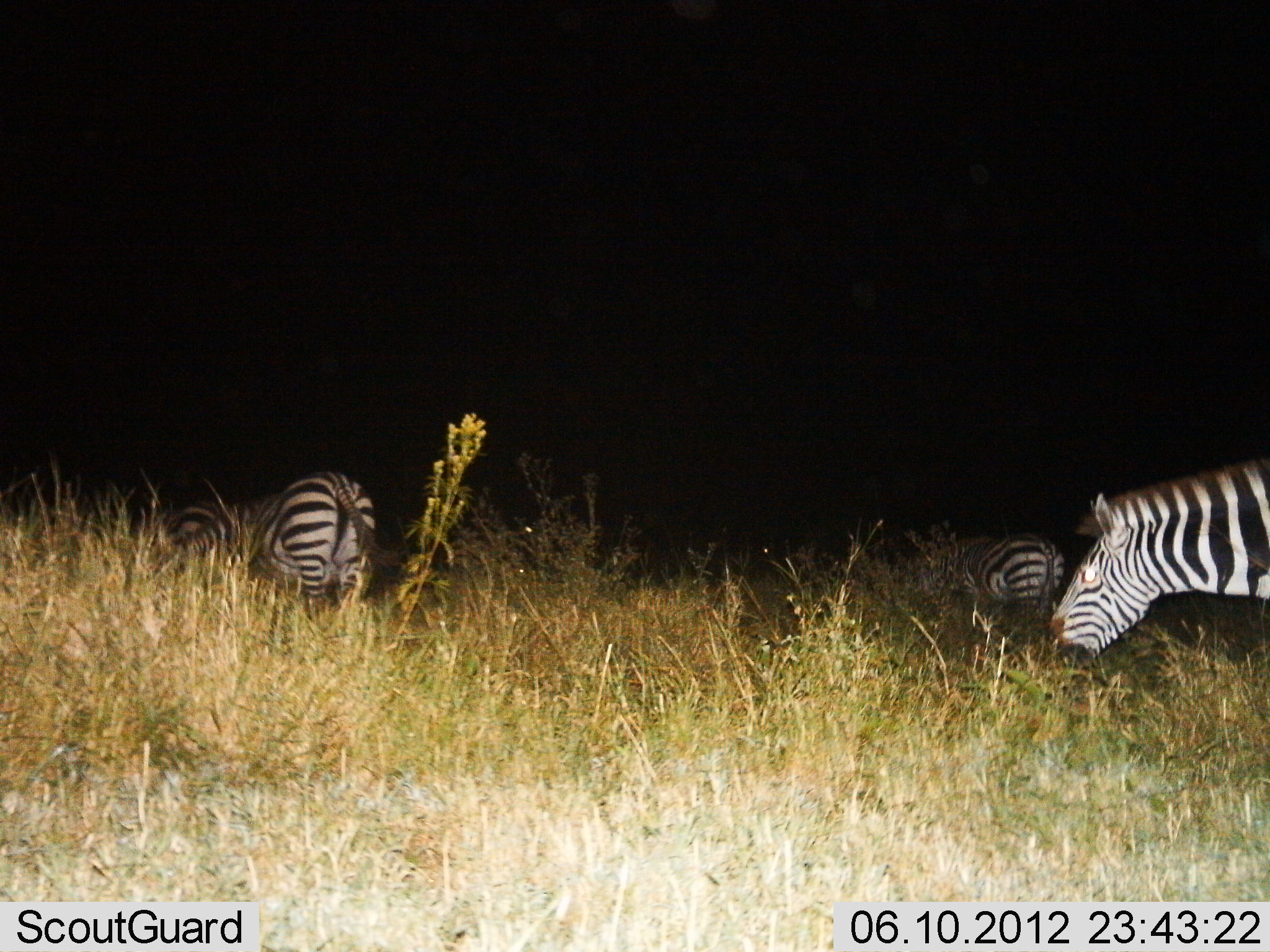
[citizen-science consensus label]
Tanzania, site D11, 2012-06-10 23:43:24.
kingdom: Animalia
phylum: Chordata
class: Mammalia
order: Perissodactyla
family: Equidae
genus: Equus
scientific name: Equus quagga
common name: plains zebra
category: zebra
Zebra (plains zebra) (Equus quagga), count 4. Behavior (volunteer vote fractions): standing 30%, resting 0%, moving 10%, interacting 0%. Young present (vote fraction): 0%. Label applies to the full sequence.